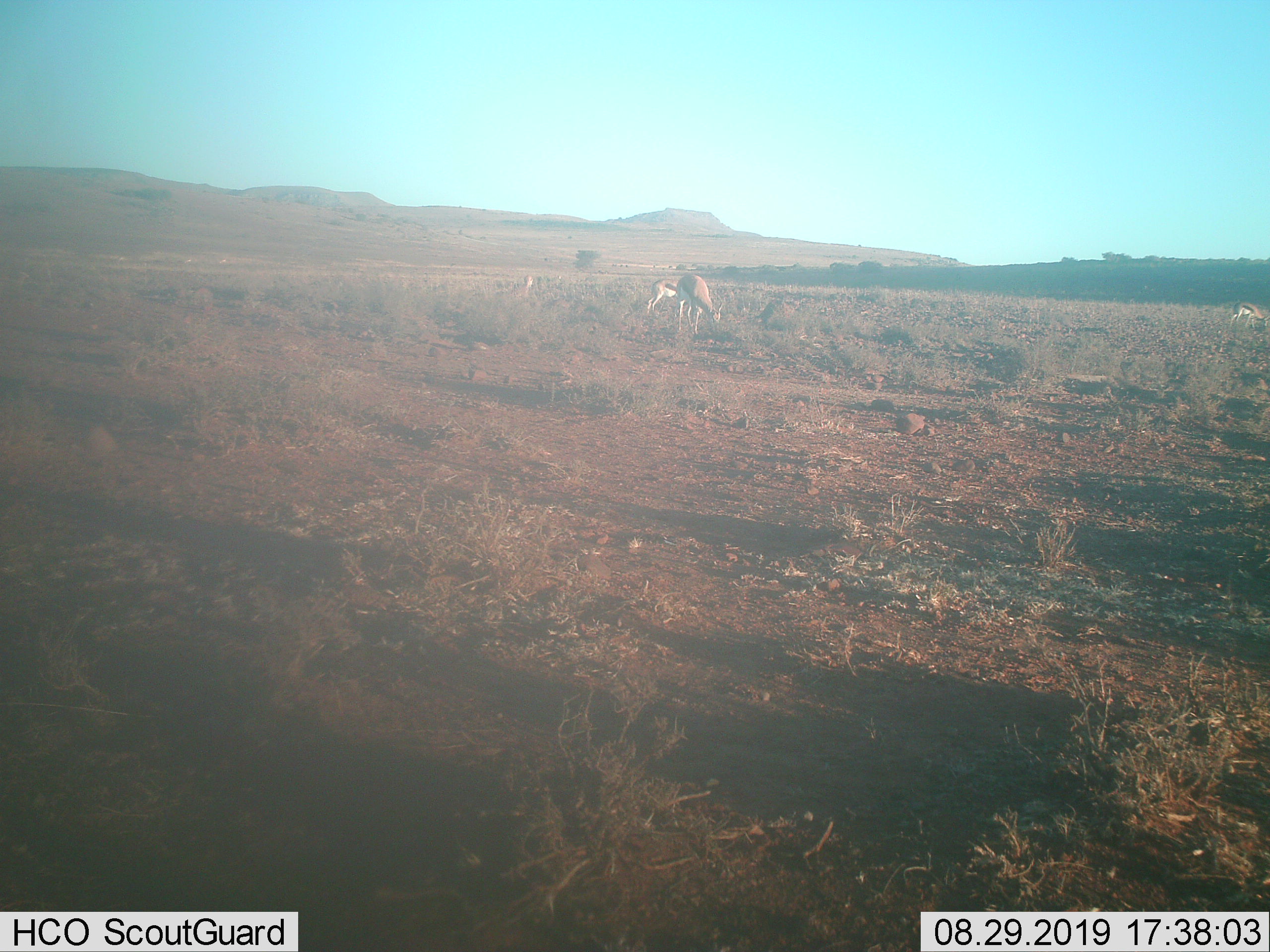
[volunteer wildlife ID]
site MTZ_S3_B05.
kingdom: Animalia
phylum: Chordata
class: Mammalia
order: Artiodactyla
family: Bovidae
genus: Antidorcas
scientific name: Antidorcas marsupialis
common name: springbok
Springbok (Antidorcas marsupialis), count 4. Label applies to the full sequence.